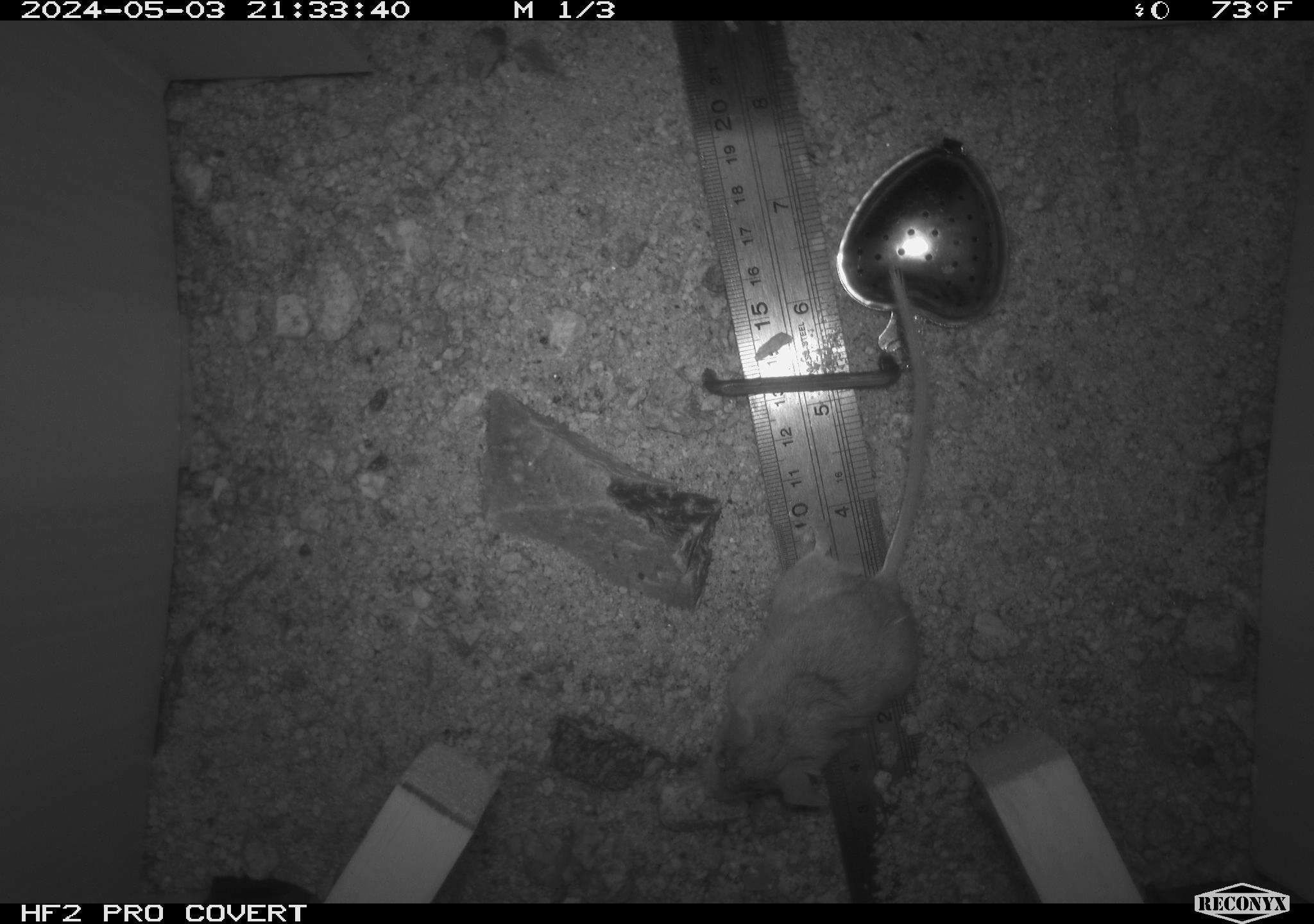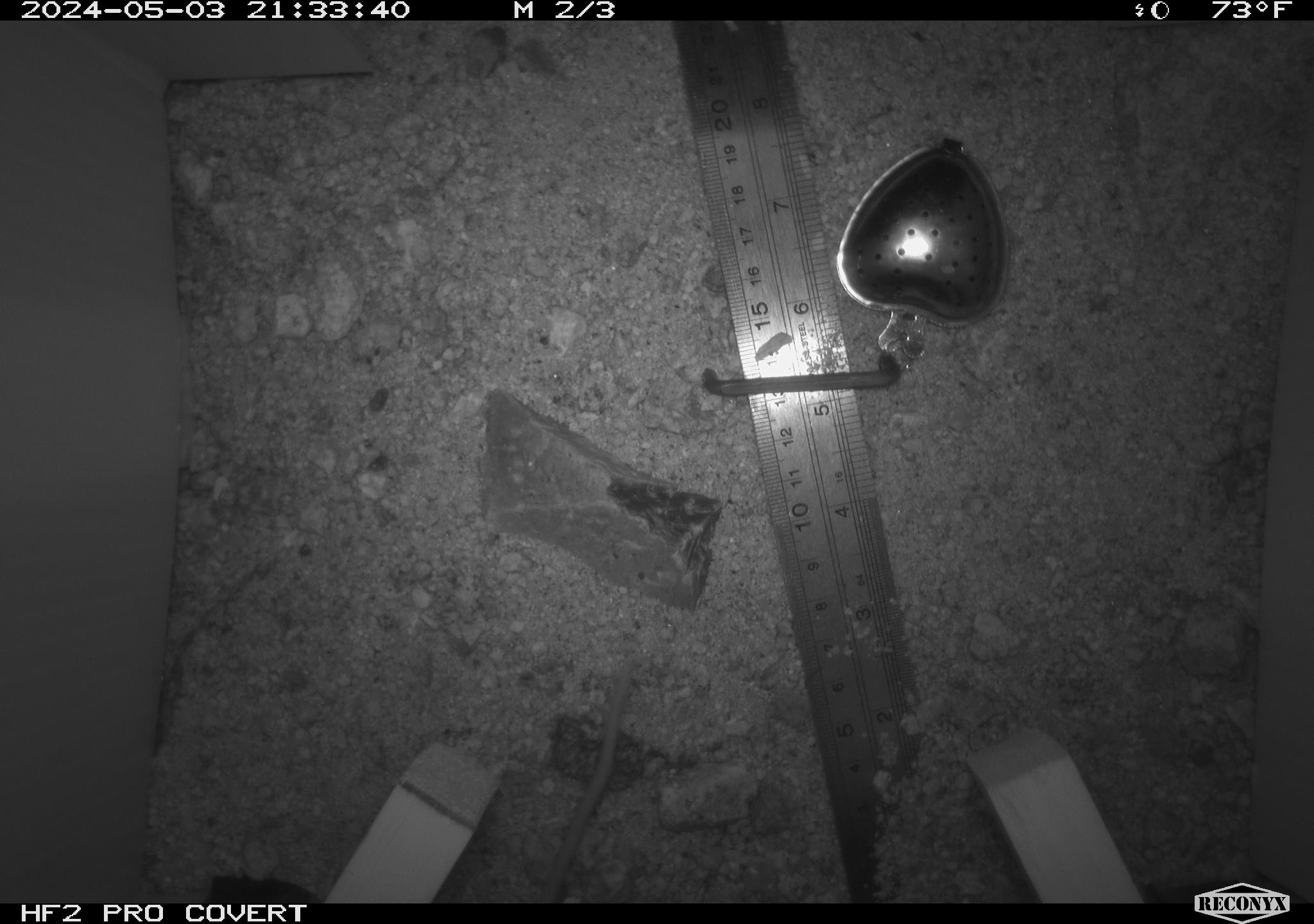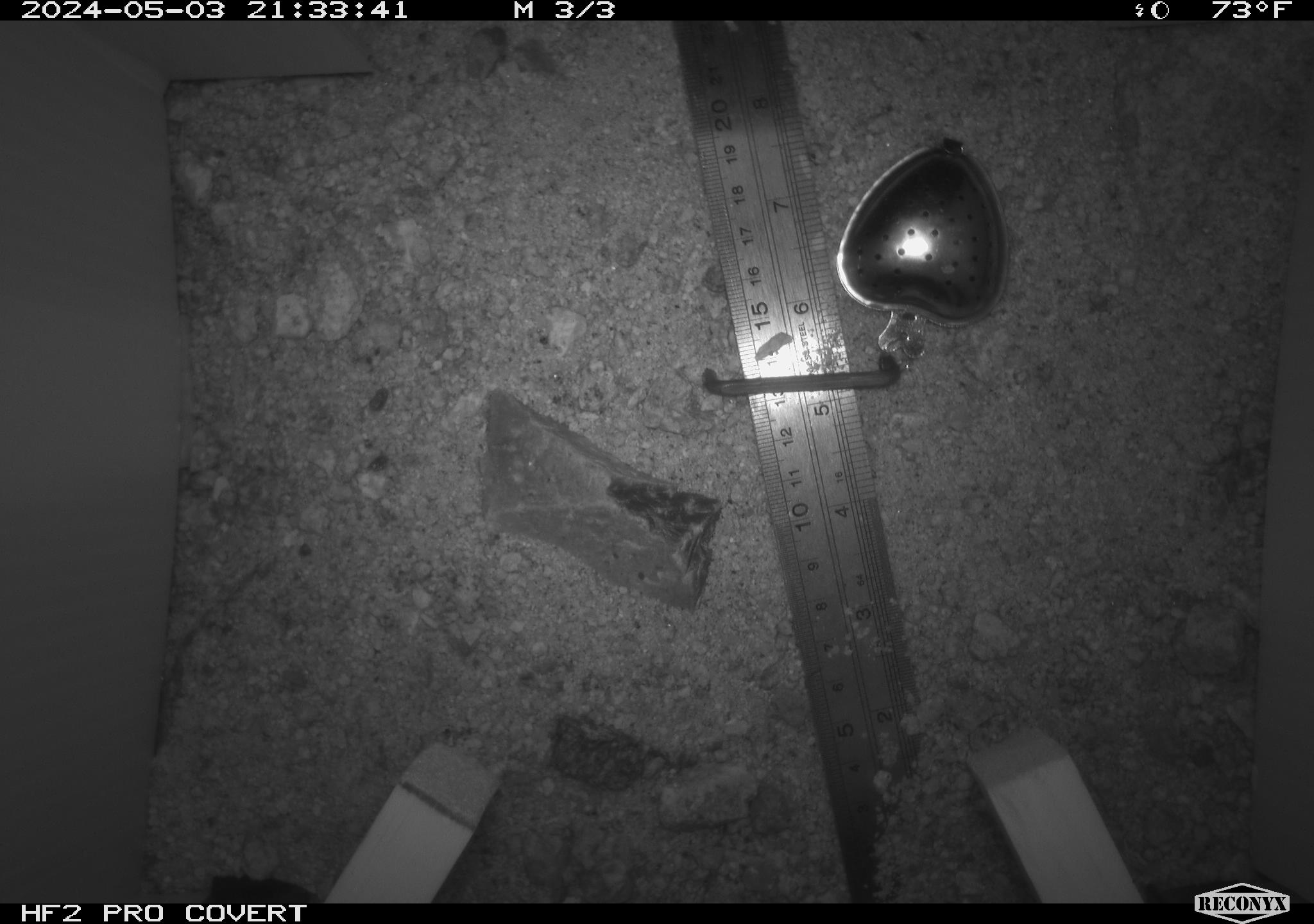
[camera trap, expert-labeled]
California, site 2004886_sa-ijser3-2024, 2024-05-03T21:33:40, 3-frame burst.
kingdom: Animalia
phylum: Chordata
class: Mammalia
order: Rodentia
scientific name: Rodentia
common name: mouse species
Mouse species (Rodentia).